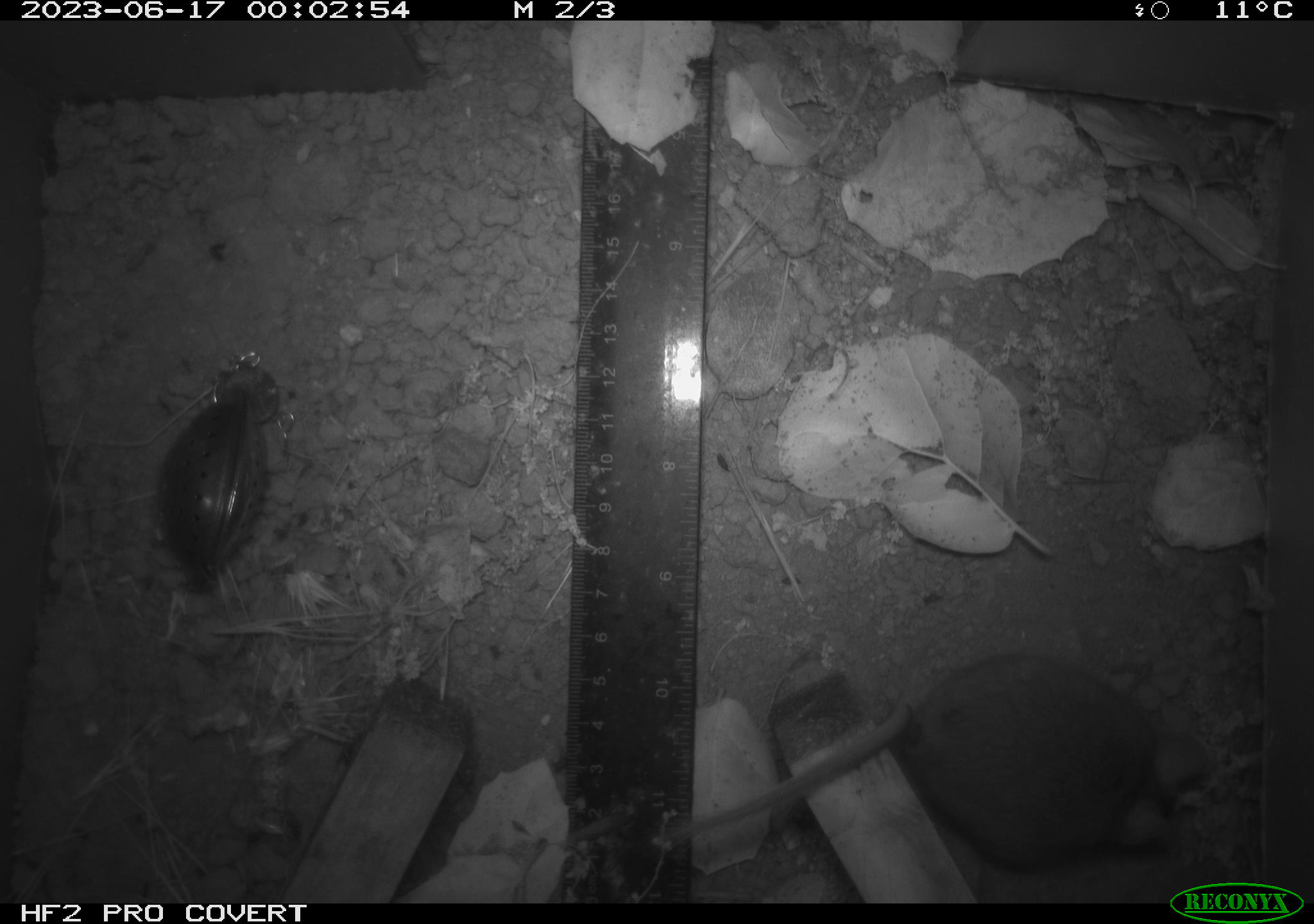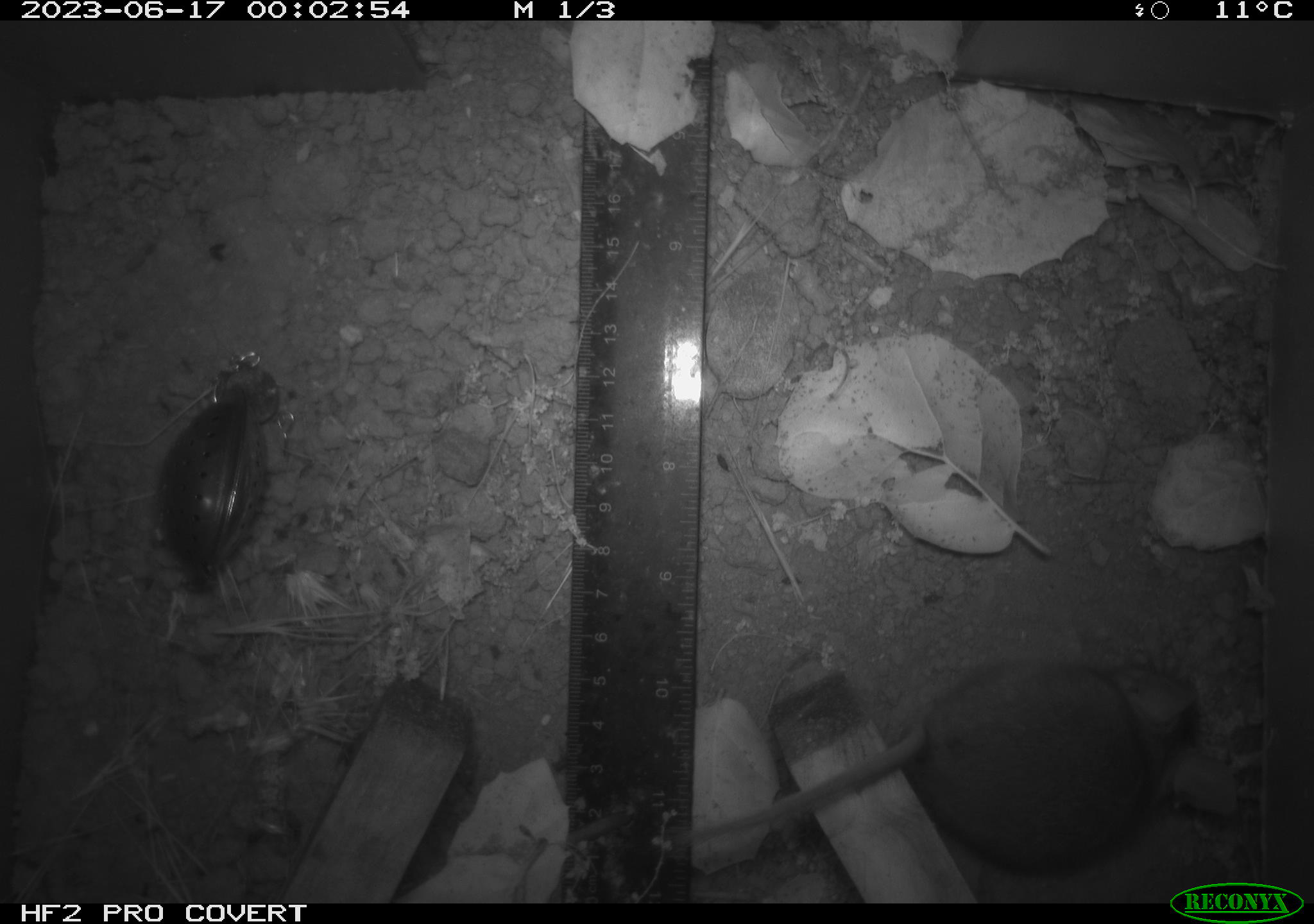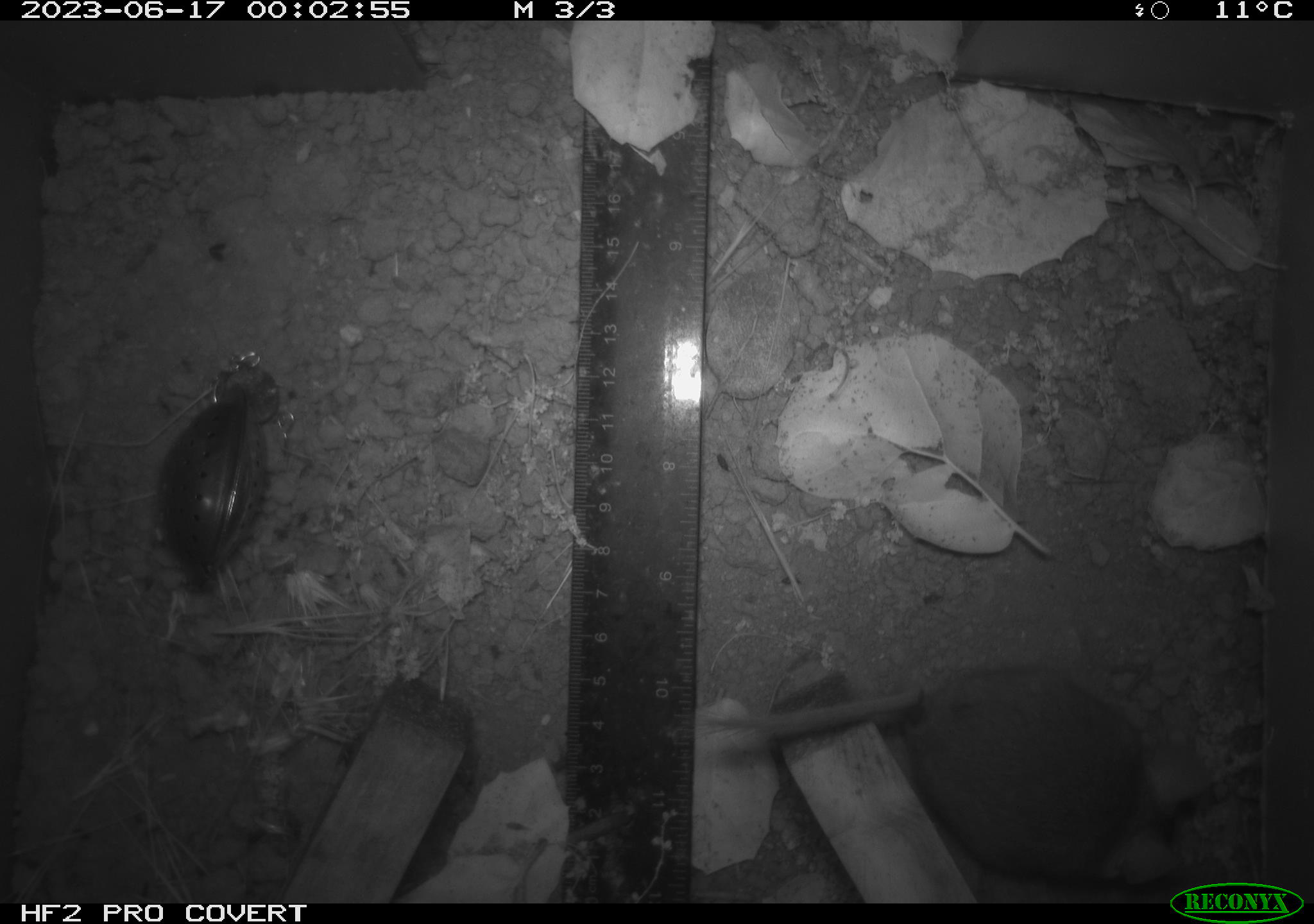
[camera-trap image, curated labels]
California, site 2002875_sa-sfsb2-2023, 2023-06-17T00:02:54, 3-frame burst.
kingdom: Animalia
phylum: Chordata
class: Mammalia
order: Rodentia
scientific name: Rodentia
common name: mouse species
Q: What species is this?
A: Mouse species (Rodentia).